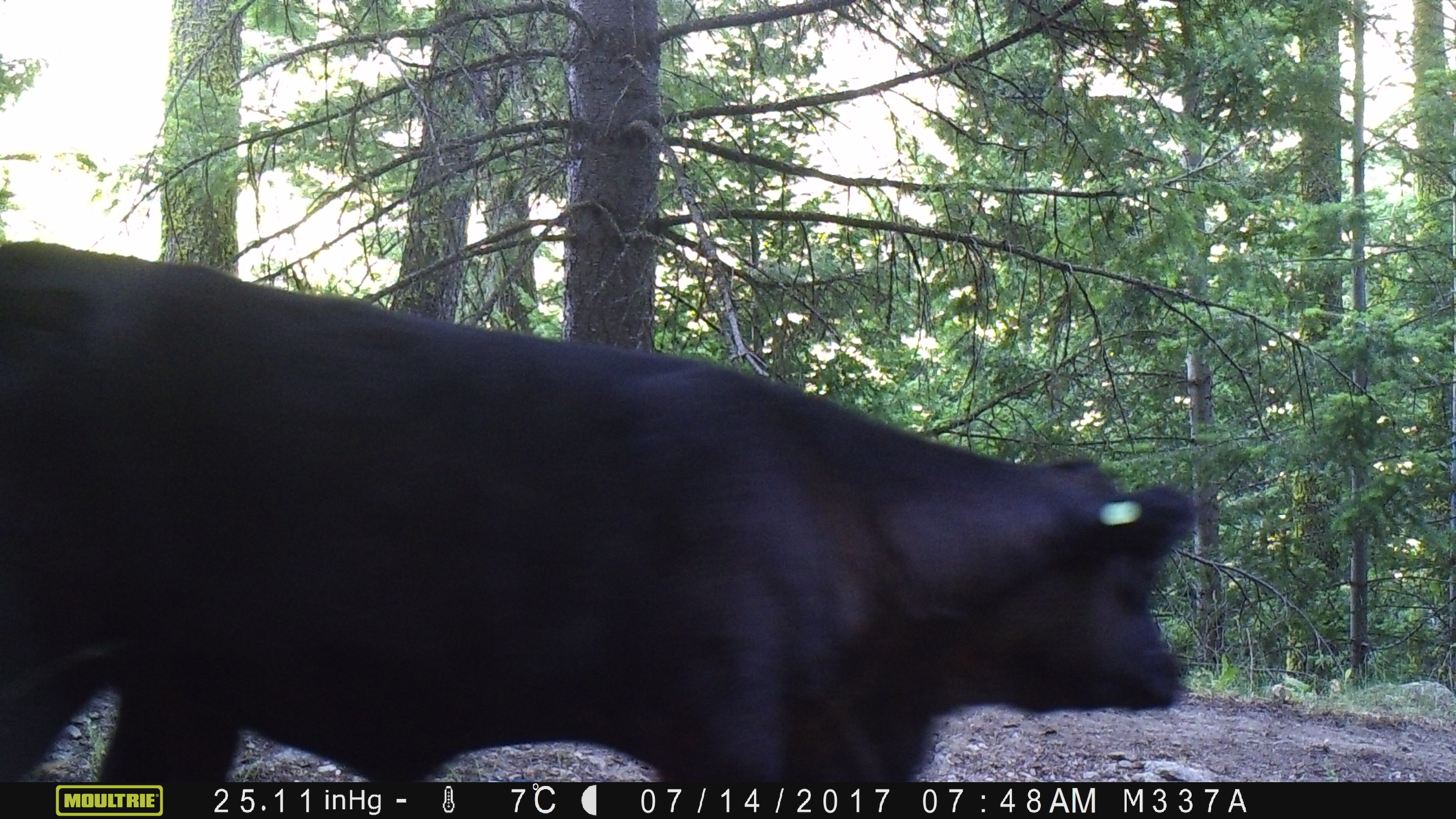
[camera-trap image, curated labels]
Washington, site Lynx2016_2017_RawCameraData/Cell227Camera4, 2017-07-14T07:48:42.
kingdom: Animalia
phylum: Chordata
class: Mammalia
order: Artiodactyla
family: Bovidae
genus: Bos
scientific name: Bos taurus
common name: domestic cattle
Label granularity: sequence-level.